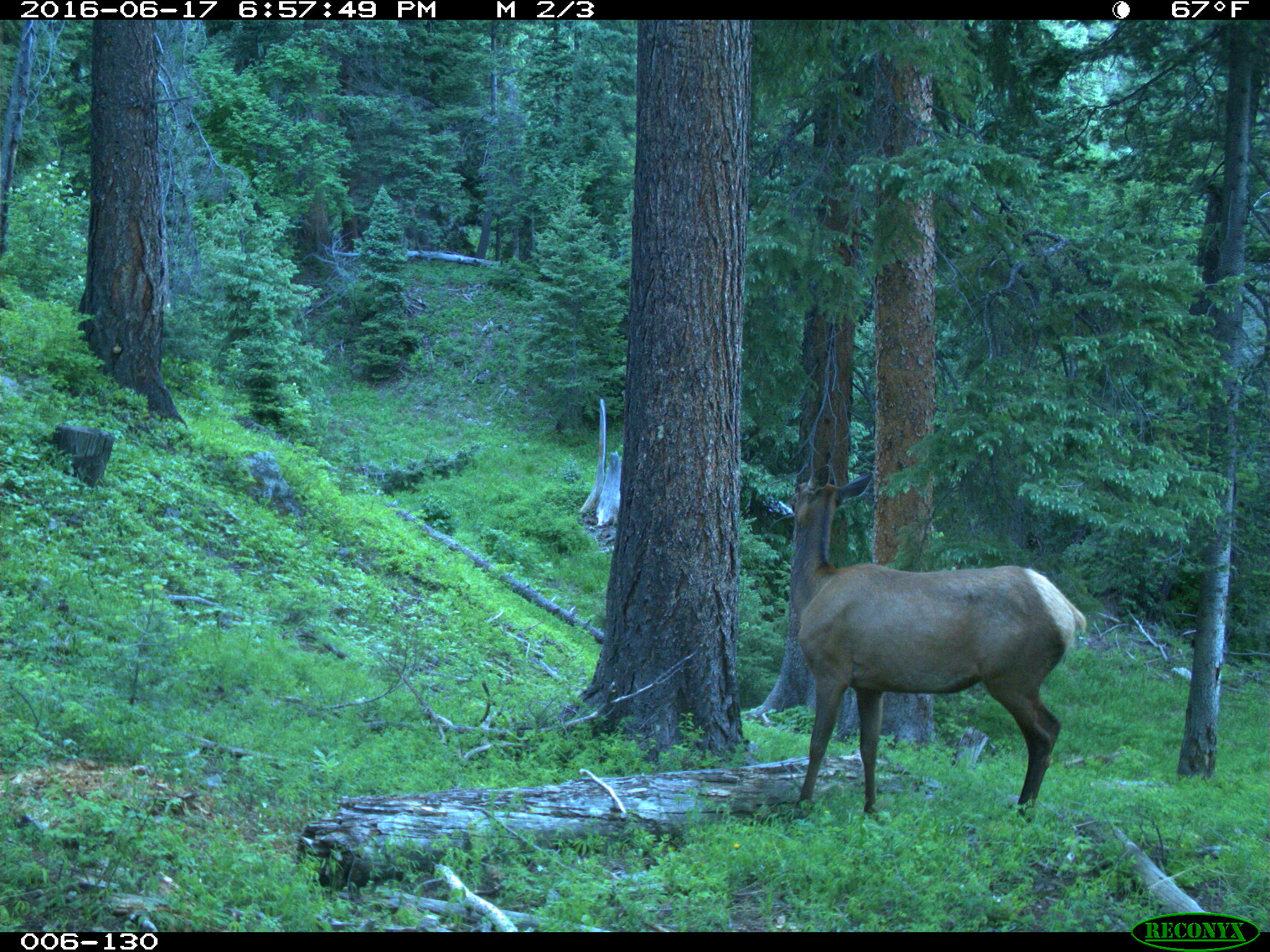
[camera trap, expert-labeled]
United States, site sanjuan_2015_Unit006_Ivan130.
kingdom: Animalia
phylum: Chordata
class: Mammalia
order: Artiodactyla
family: Cervidae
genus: Cervus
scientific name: Cervus elaphus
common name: red deer